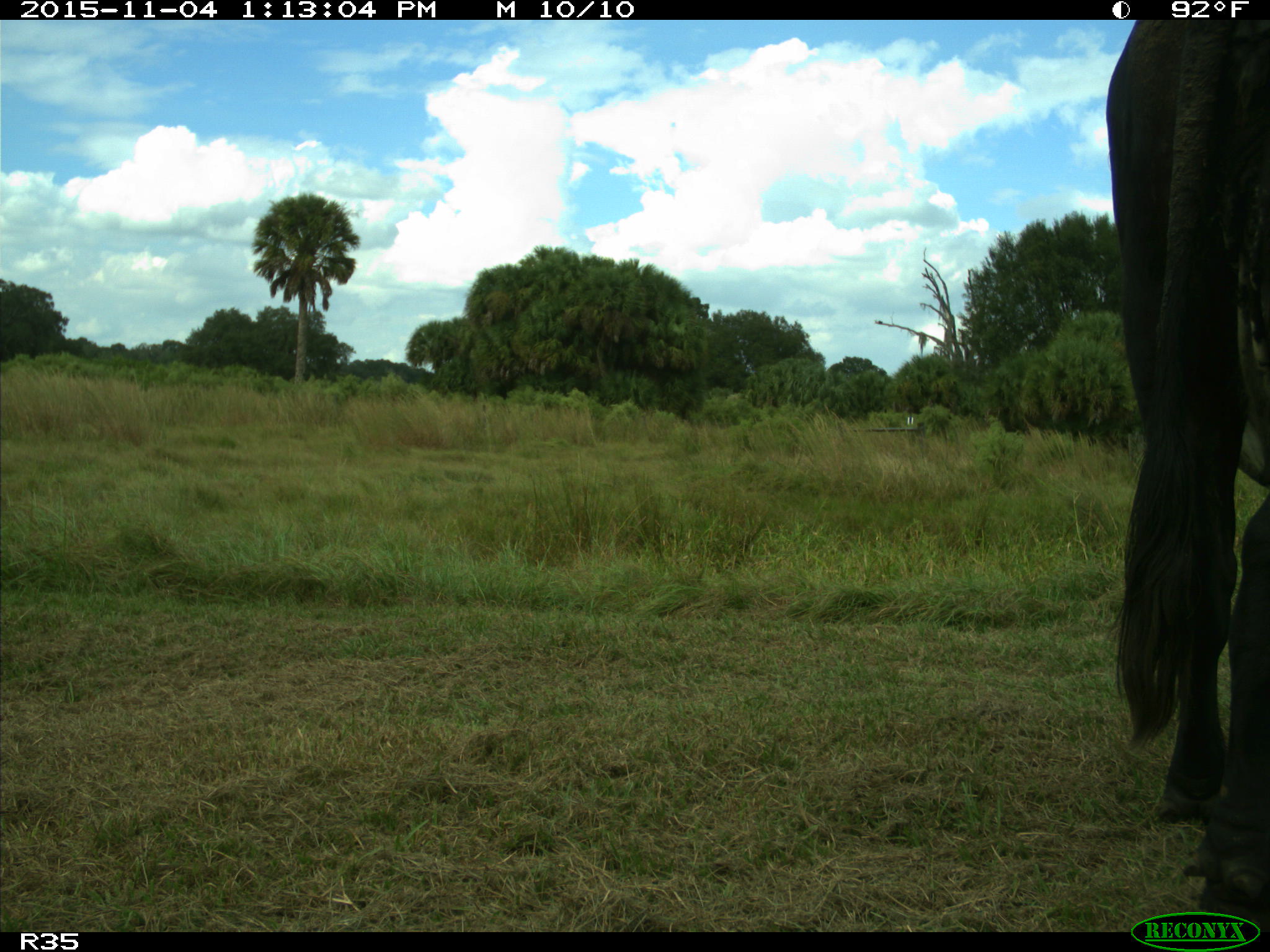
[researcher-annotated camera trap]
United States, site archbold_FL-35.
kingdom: Animalia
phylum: Chordata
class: Mammalia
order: Artiodactyla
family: Bovidae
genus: Bos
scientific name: Bos taurus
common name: domestic cow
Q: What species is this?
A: Bos taurus (domestic cow).